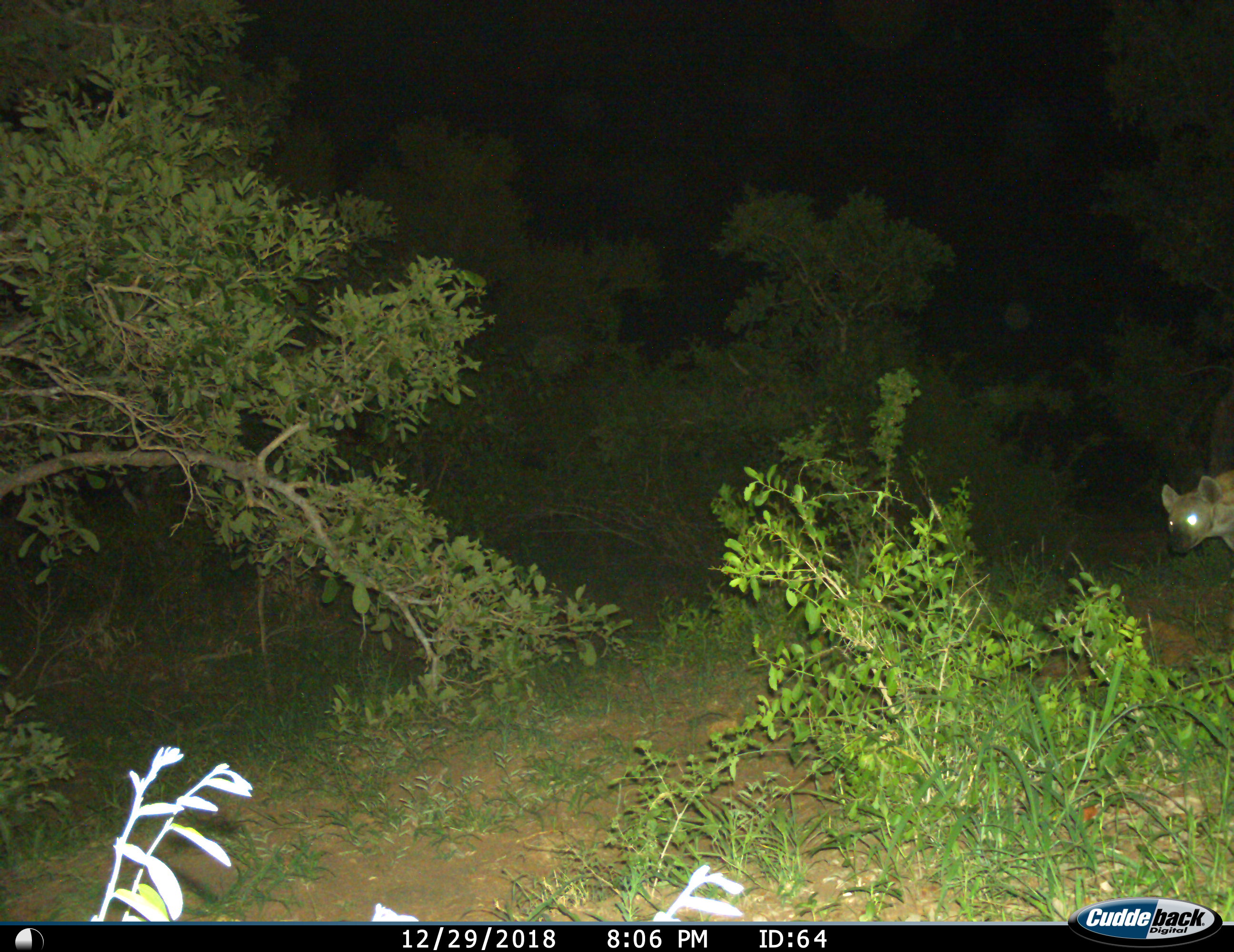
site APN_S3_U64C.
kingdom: Animalia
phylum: Chordata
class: Mammalia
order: Carnivora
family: Hyaenidae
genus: Crocuta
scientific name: Crocuta crocuta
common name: spotted hyena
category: hyenaspotted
Hyenaspotted (spotted hyena) (Crocuta crocuta), count 1. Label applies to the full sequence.